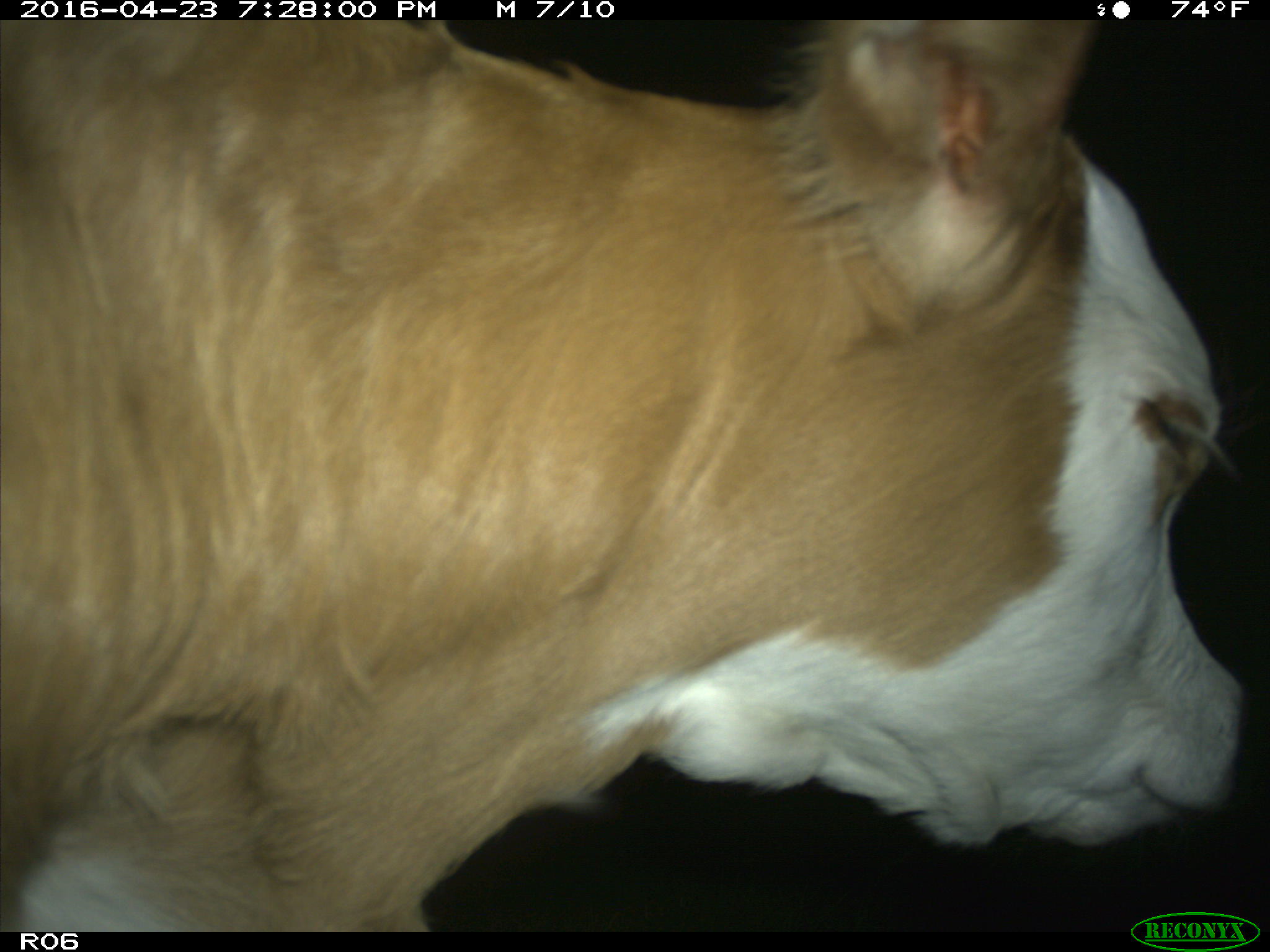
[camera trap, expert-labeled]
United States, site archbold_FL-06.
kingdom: Animalia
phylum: Chordata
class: Mammalia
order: Artiodactyla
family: Bovidae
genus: Bos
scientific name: Bos taurus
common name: domestic cow